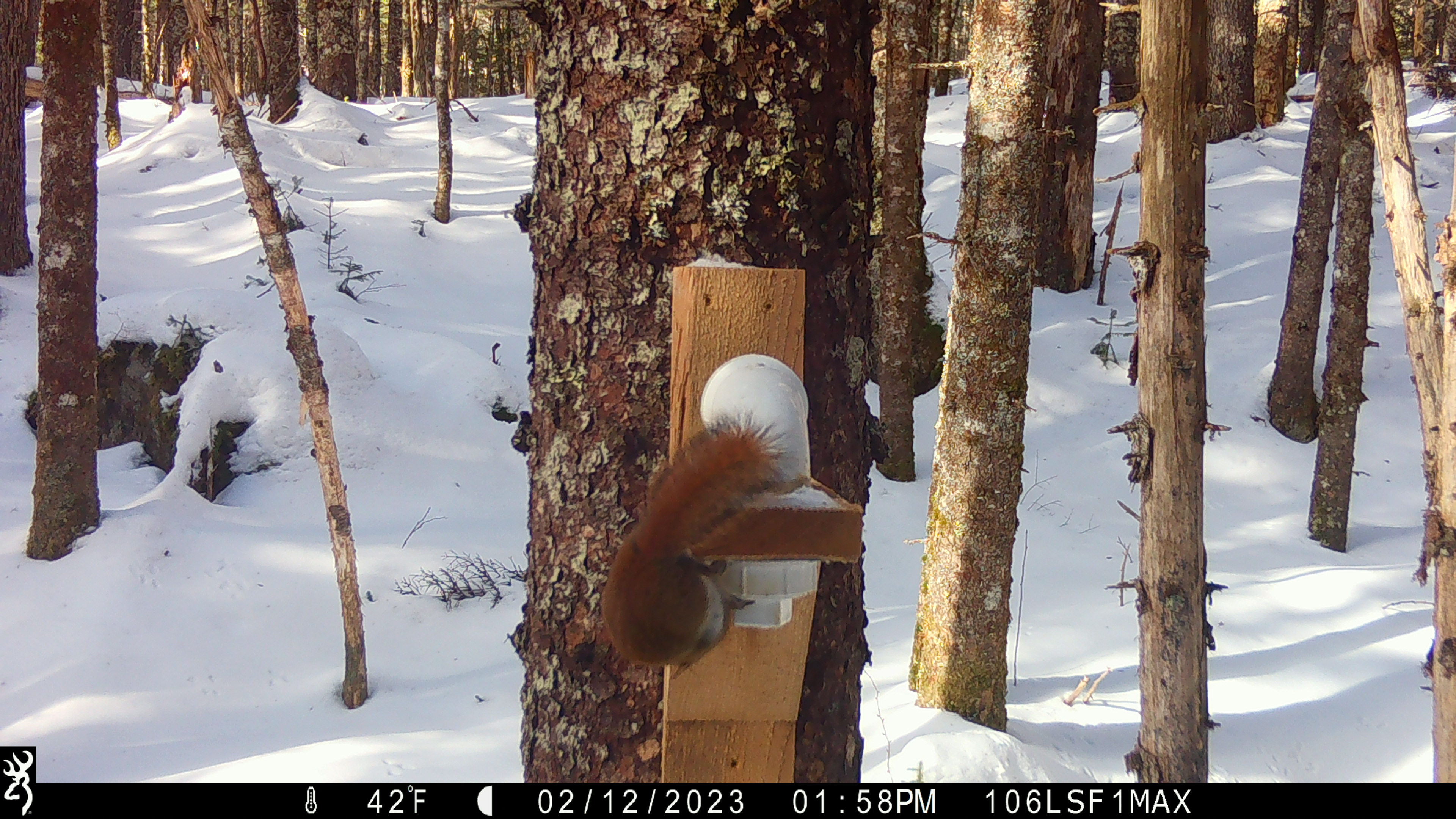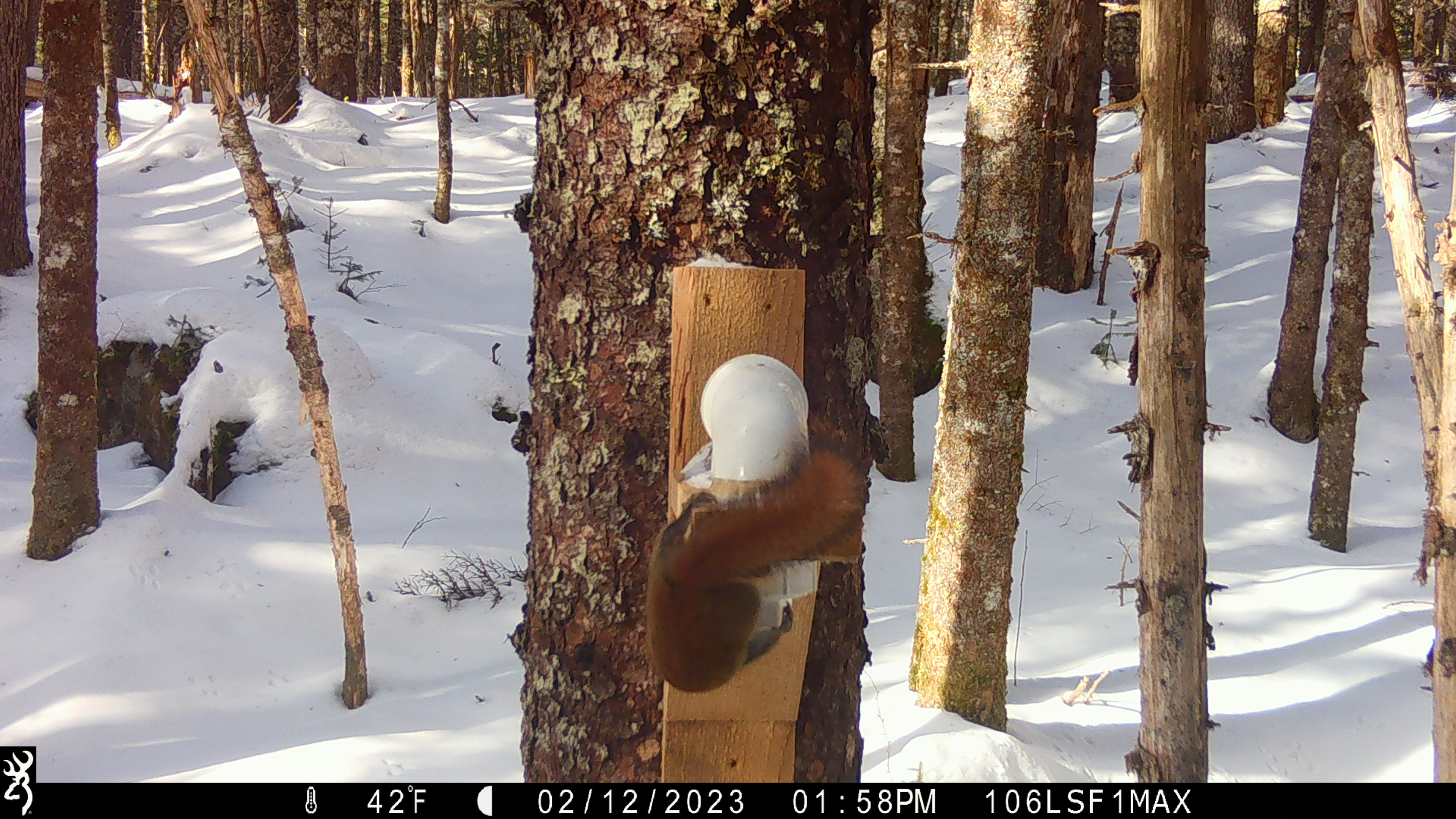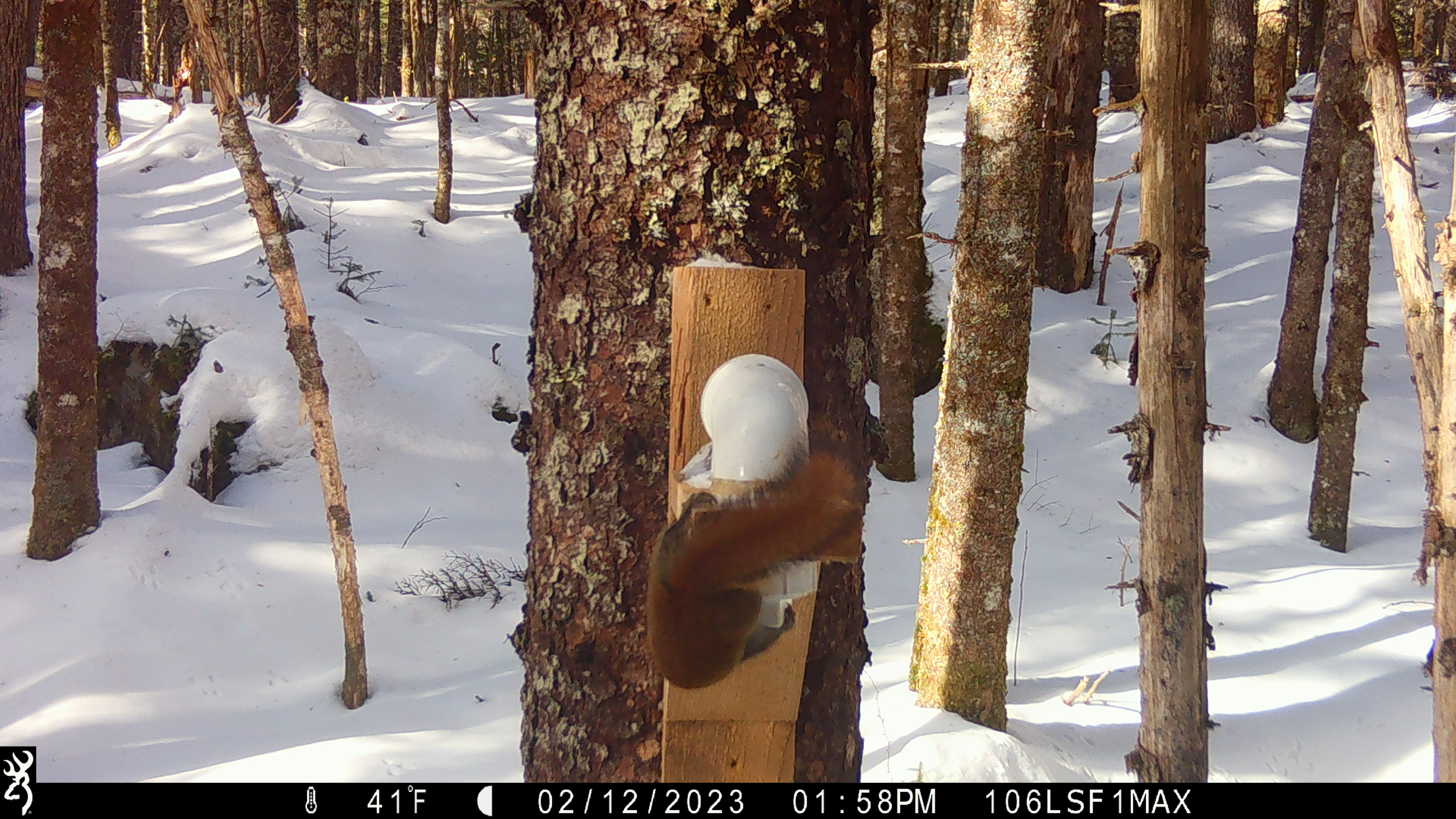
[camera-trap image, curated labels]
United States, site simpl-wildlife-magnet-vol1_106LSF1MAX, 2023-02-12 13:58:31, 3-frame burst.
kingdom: Animalia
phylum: Chordata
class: Mammalia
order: Rodentia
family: Sciuridae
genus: Tamiasciurus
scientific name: Tamiasciurus hudsonicus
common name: red squirrel